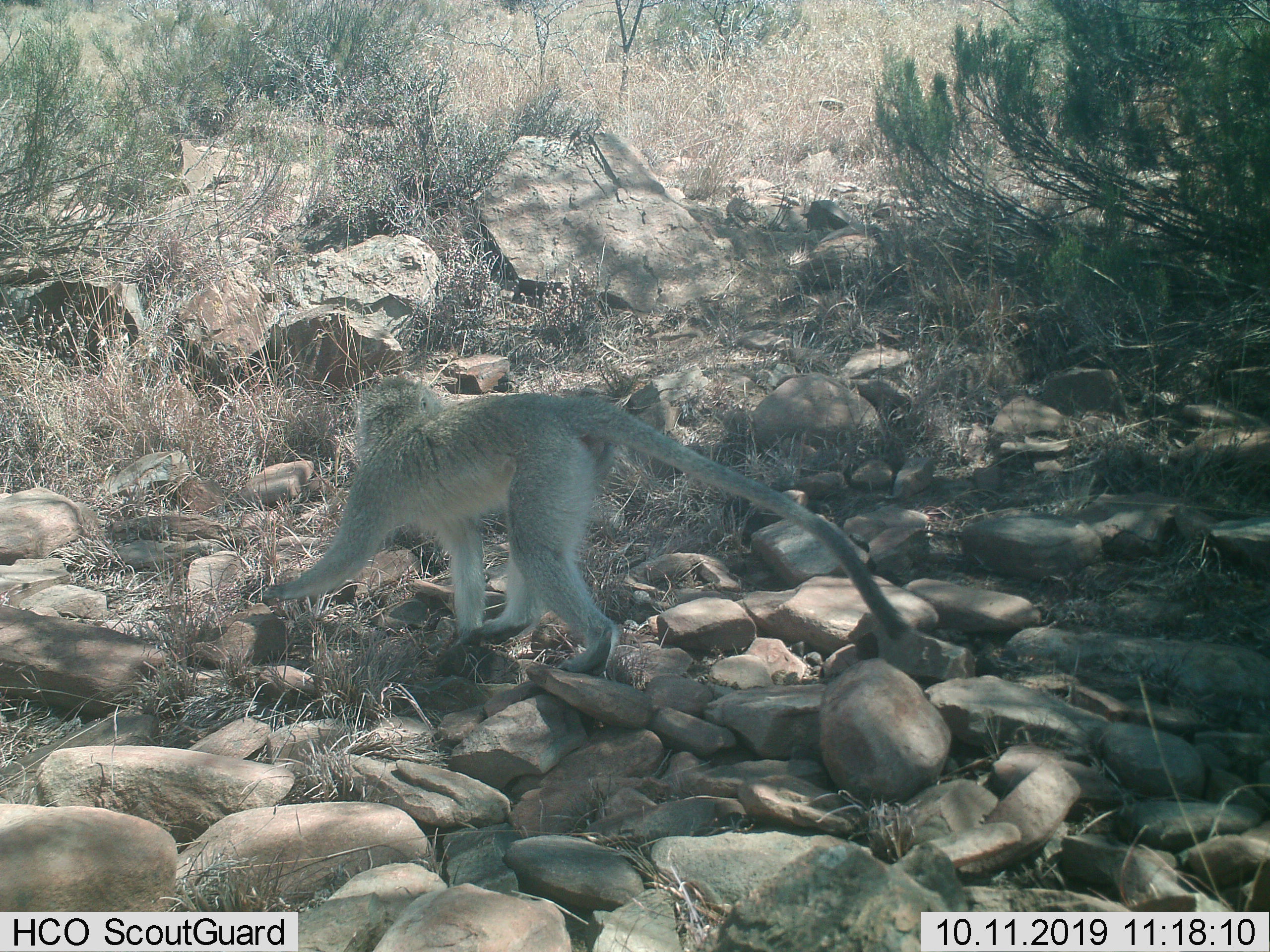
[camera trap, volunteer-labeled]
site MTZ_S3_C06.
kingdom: Animalia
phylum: Chordata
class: Mammalia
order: Primates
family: Cercopithecidae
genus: Chlorocebus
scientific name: Chlorocebus pygerythrus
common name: vervet monkey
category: monkeyvervet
Monkeyvervet (vervet monkey) (Chlorocebus pygerythrus), count 1. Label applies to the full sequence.